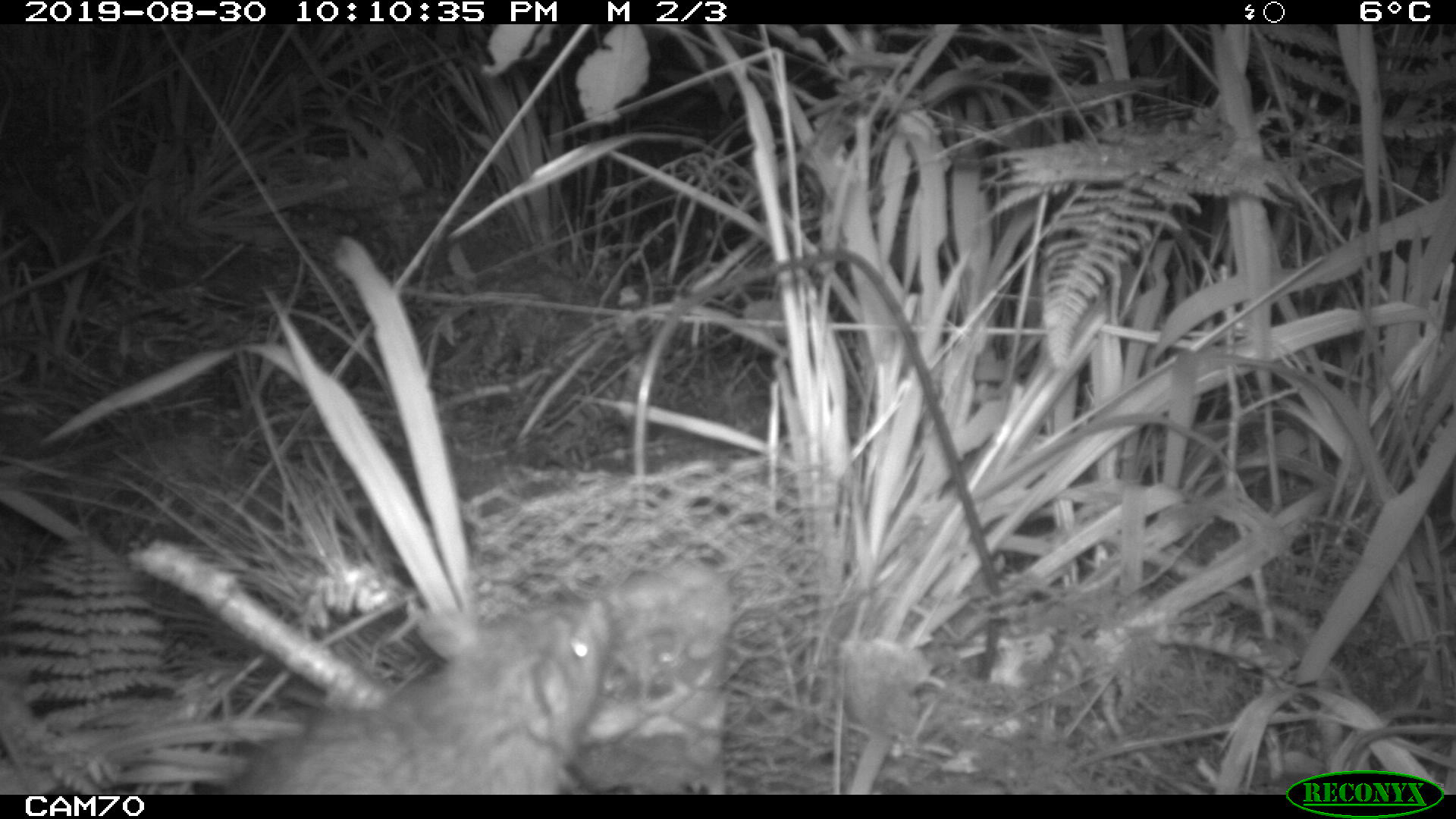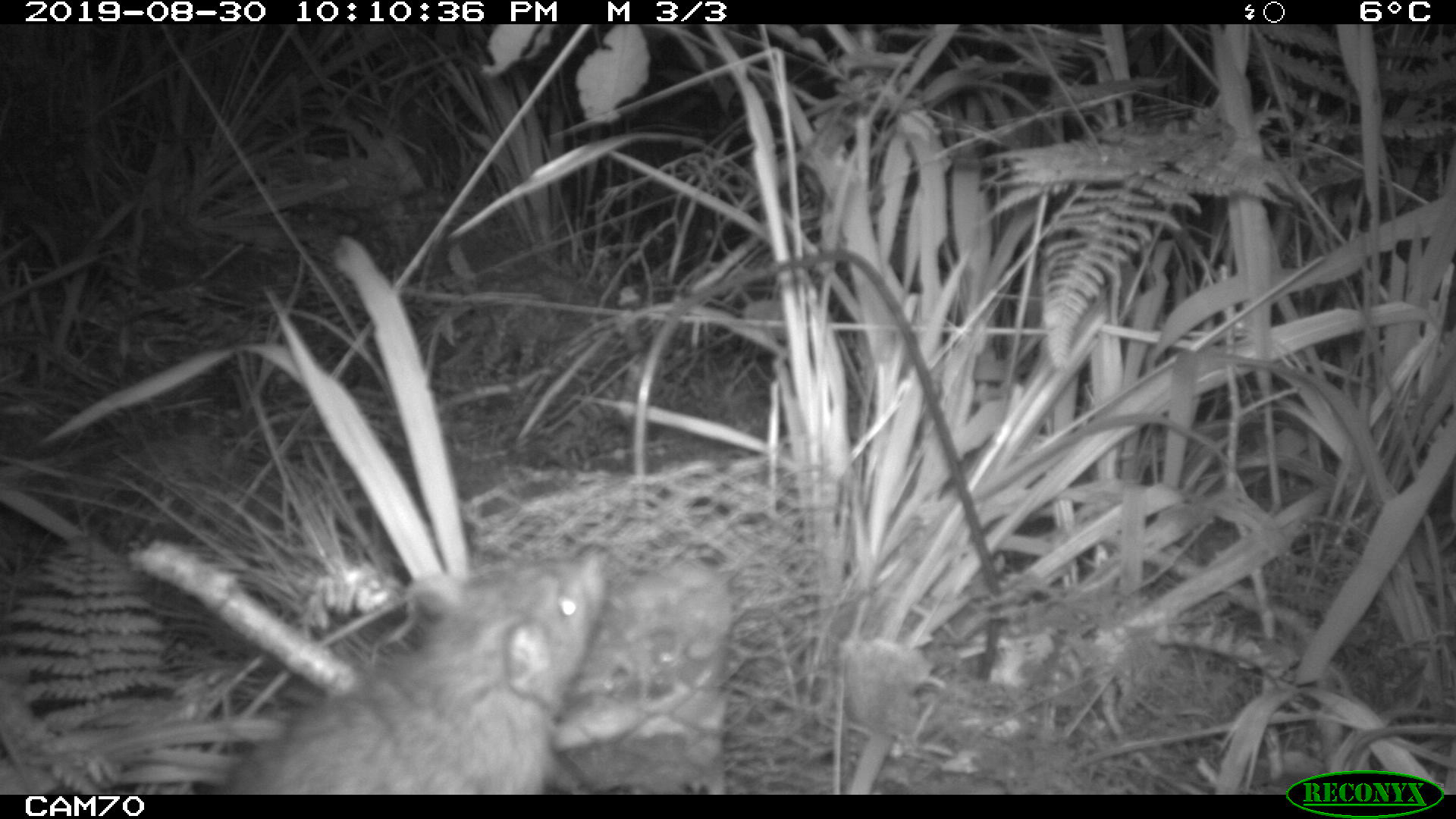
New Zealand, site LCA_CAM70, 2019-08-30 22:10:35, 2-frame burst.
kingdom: Animalia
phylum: Chordata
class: Mammalia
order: Rodentia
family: Muridae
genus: Rattus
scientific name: Rattus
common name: rat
Rat (Rattus).